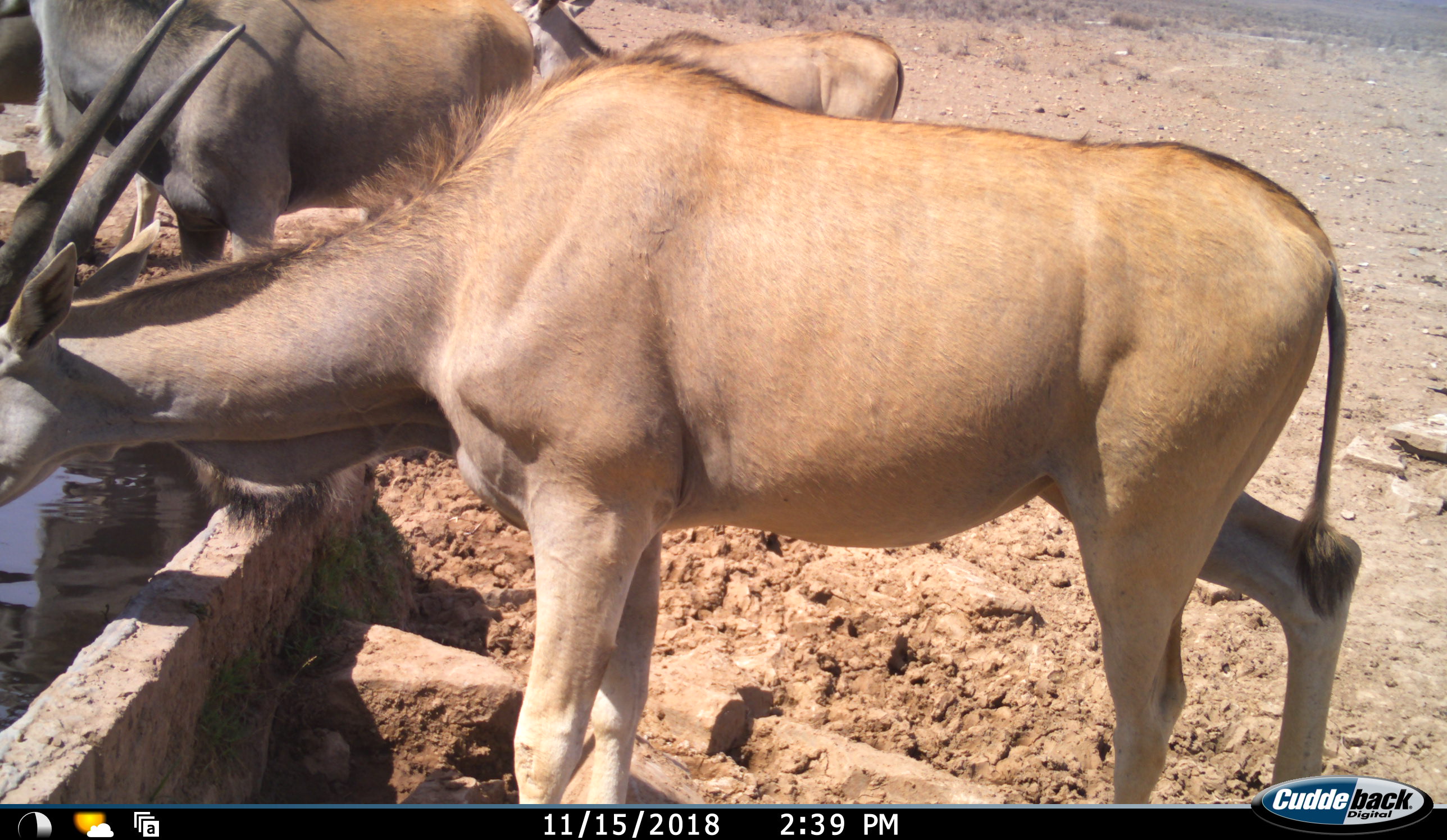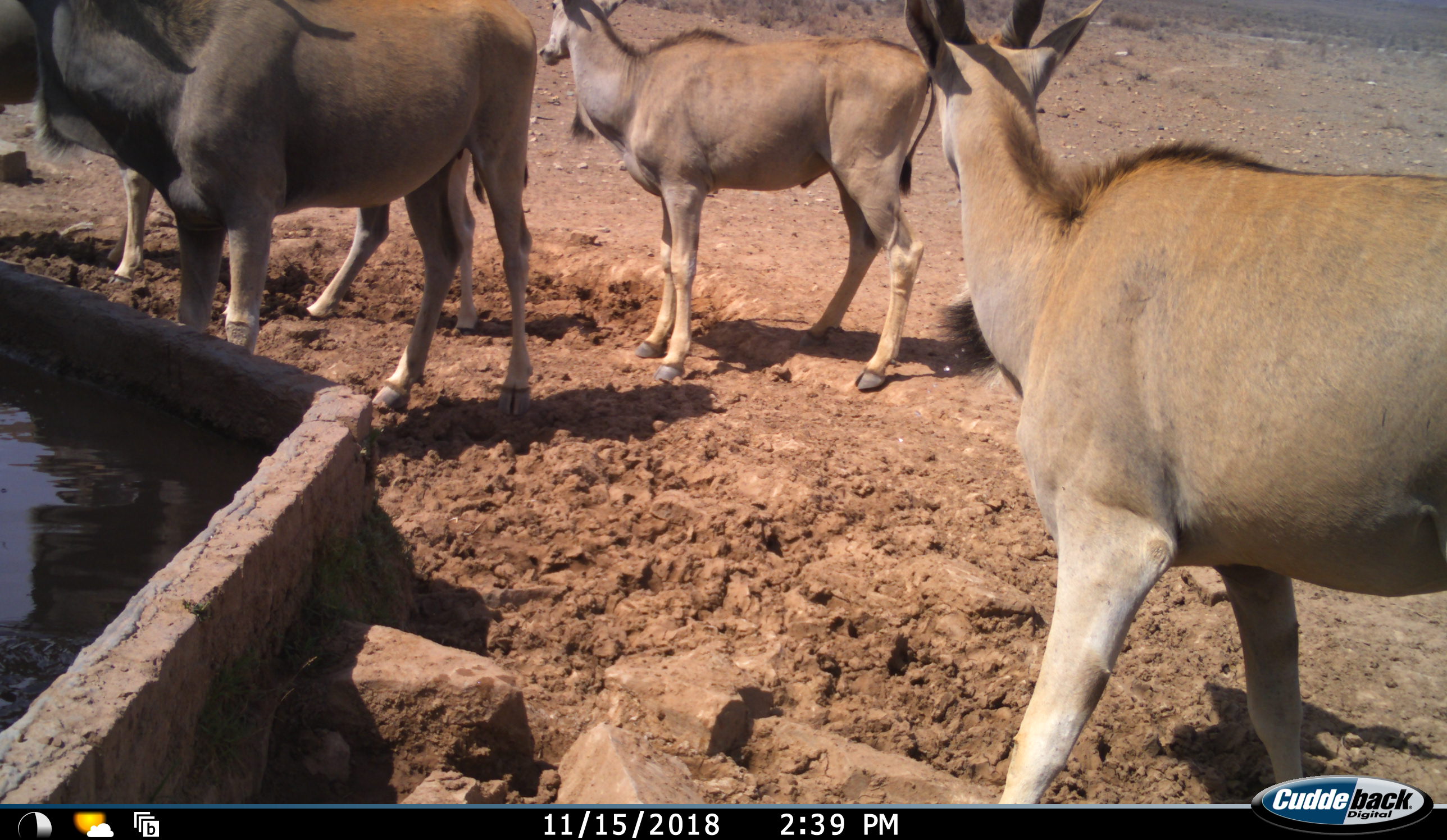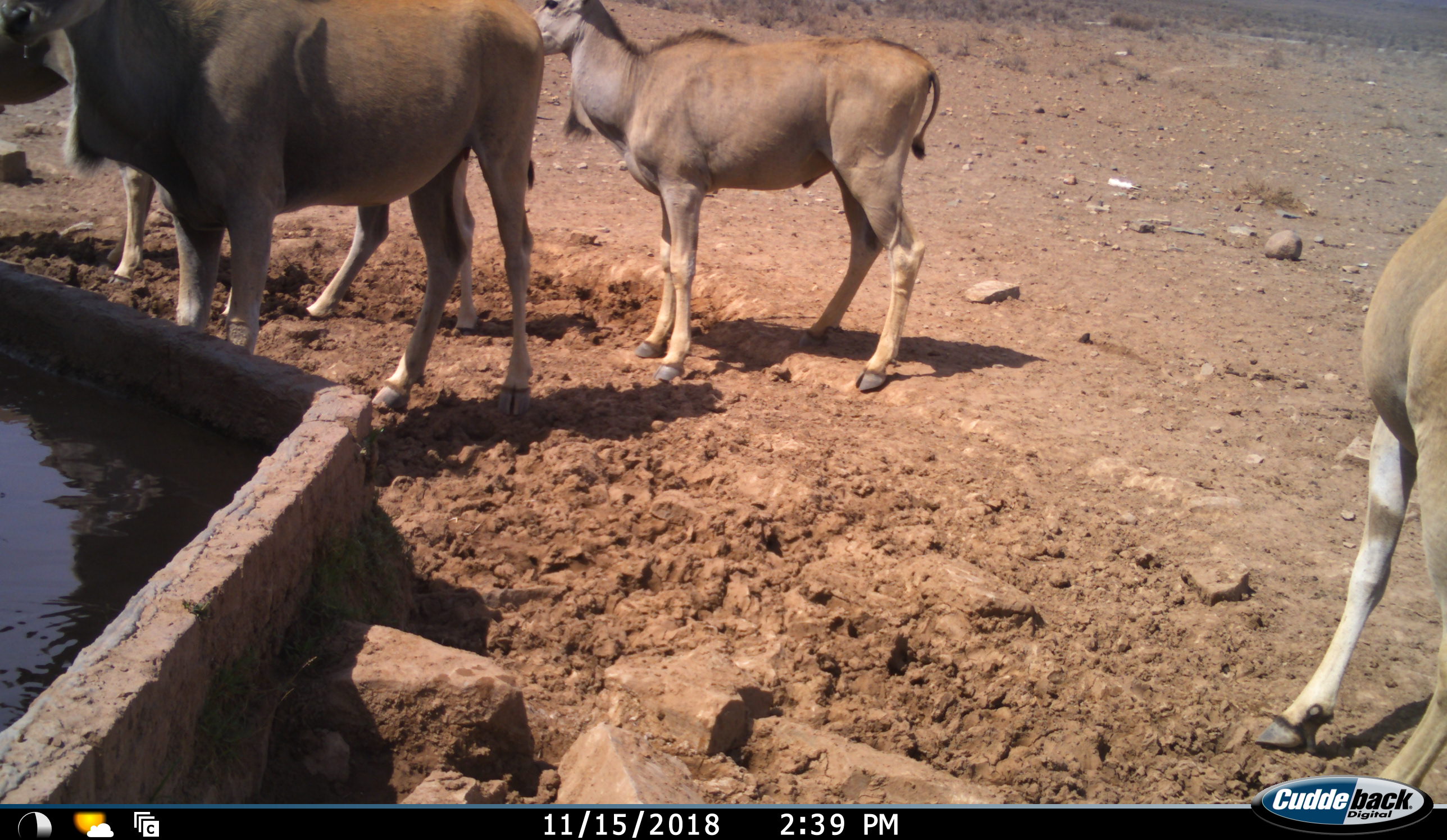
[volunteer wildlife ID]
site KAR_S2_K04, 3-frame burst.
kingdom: Animalia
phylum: Chordata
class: Mammalia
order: Artiodactyla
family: Bovidae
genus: Tragelaphus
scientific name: Tragelaphus oryx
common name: eland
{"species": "eland (Tragelaphus oryx)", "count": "4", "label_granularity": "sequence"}